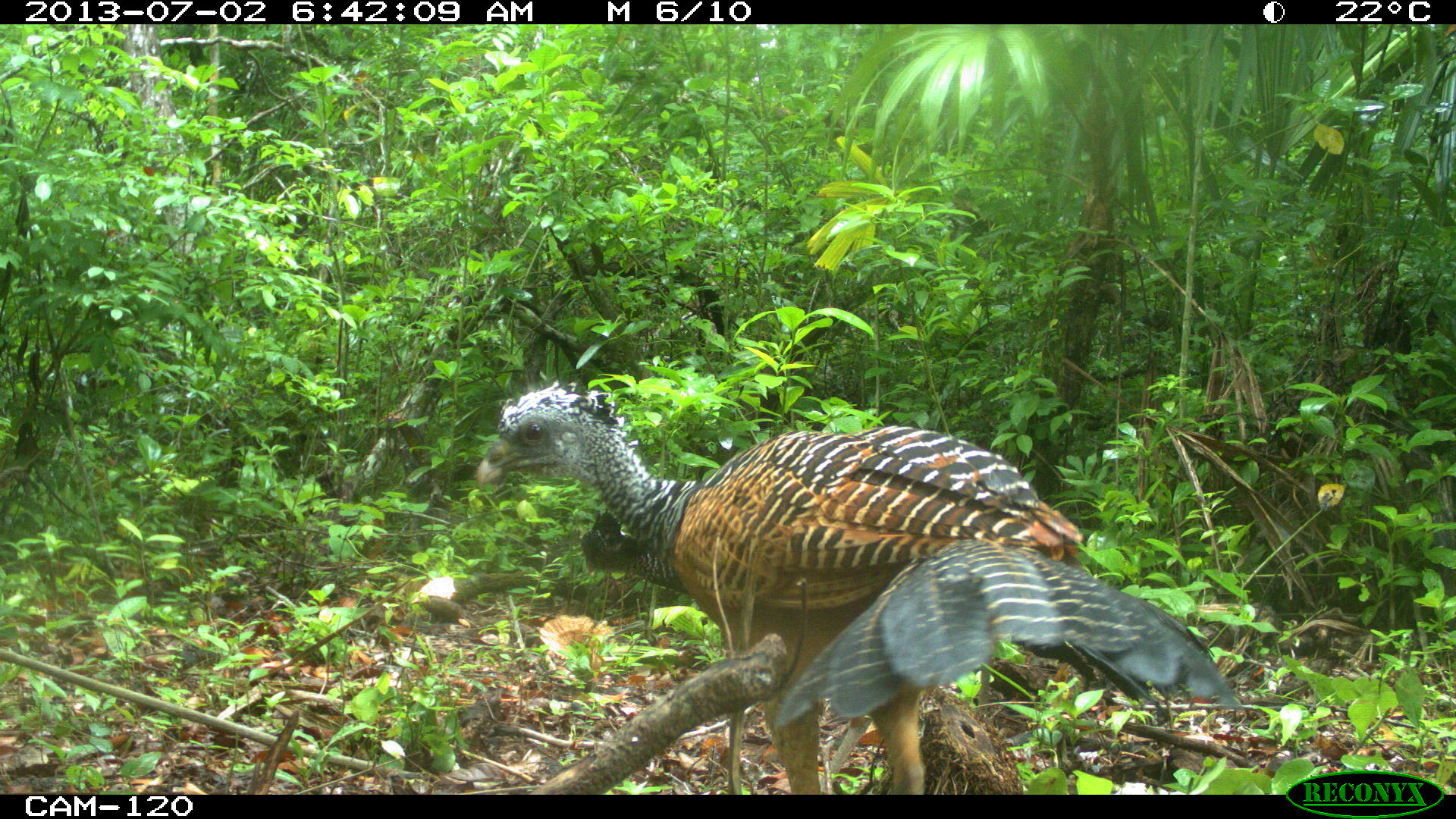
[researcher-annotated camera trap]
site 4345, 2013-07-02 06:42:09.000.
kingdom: Animalia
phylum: Chordata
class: Aves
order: Galliformes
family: Cracidae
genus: Crax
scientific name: Crax rubra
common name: great curassow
Crax rubra (great curassow), count 2, sex female.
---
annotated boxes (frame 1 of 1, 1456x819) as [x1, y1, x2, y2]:
crax rubra: [471, 379, 1241, 794]